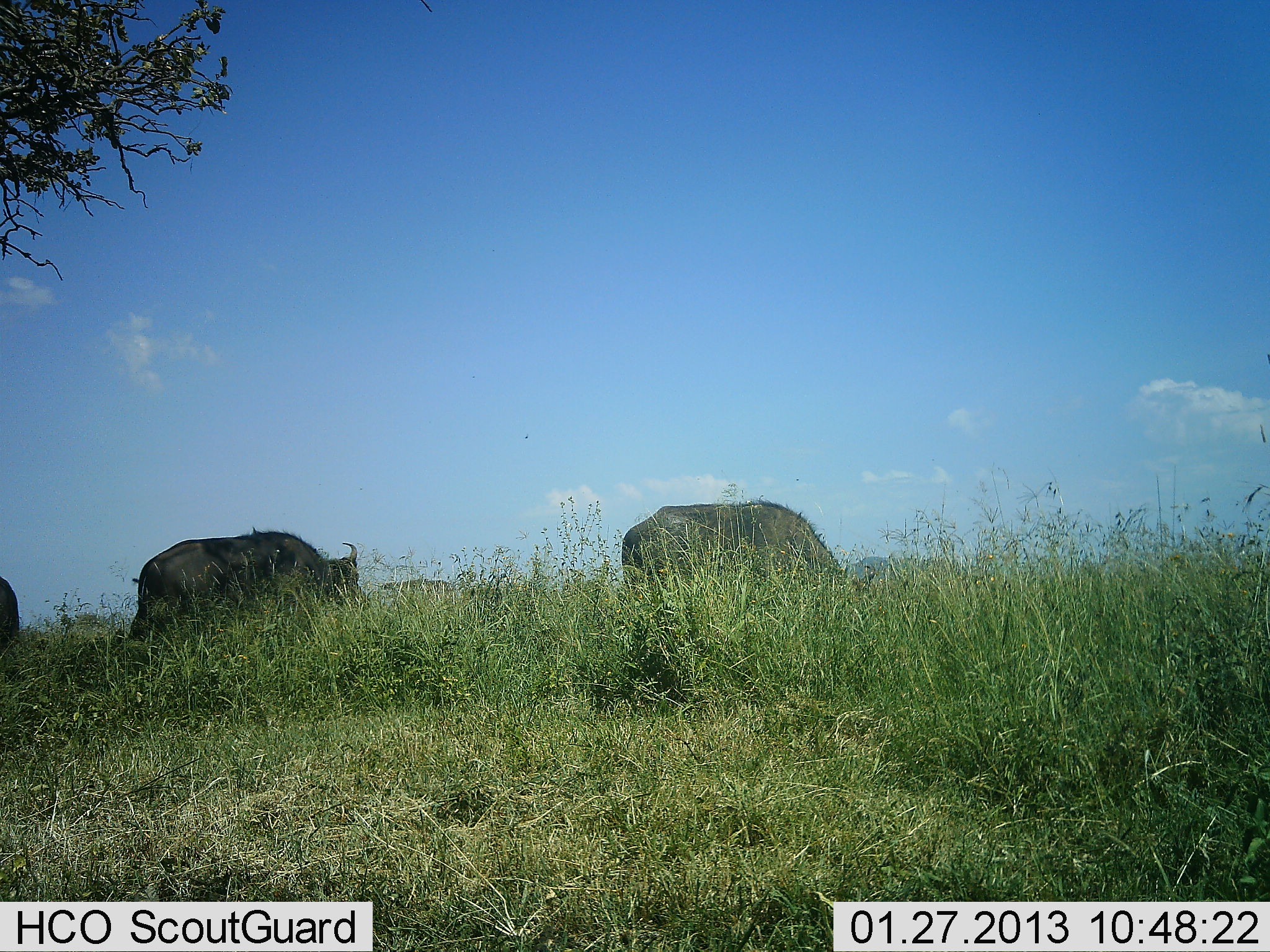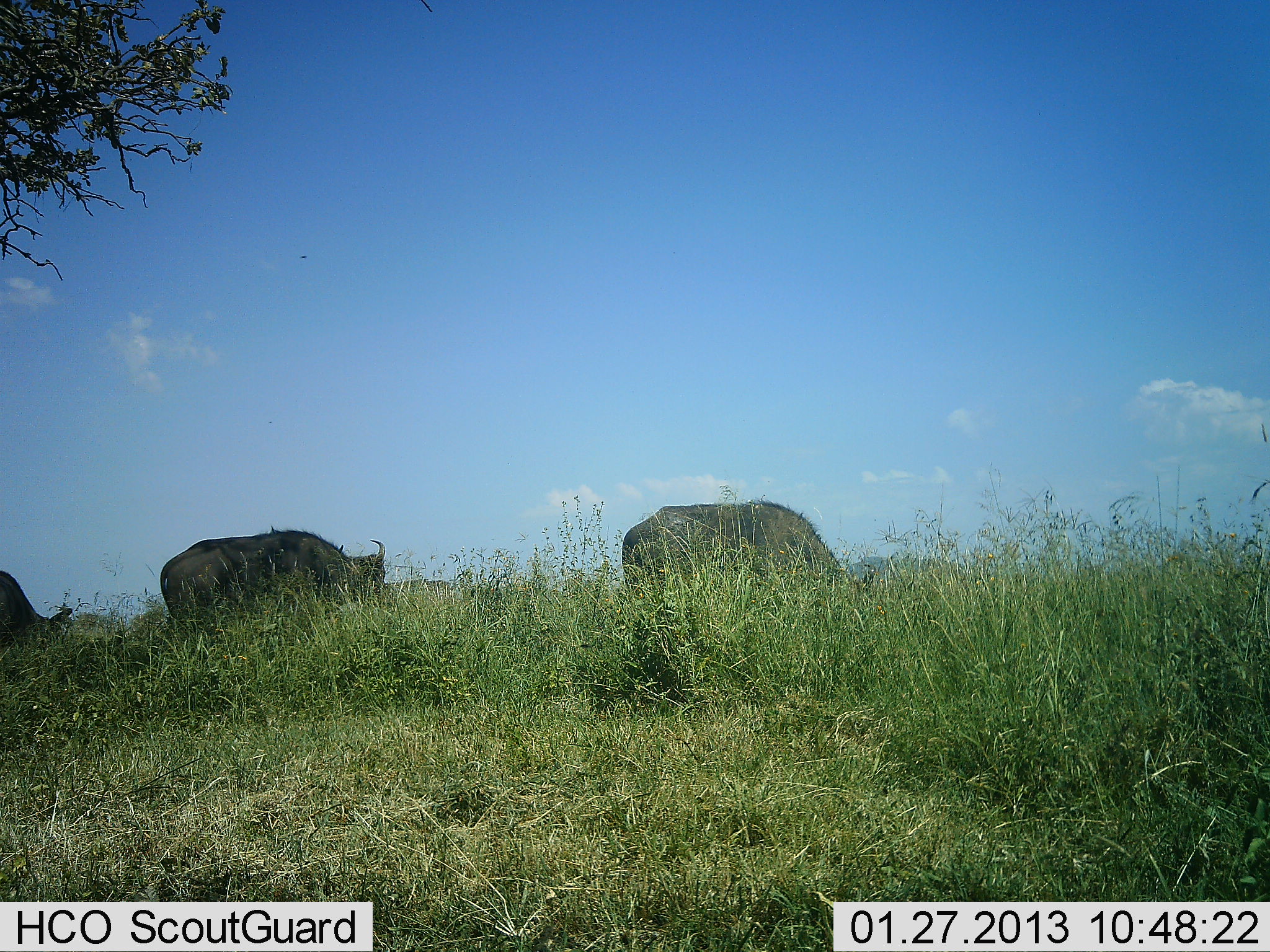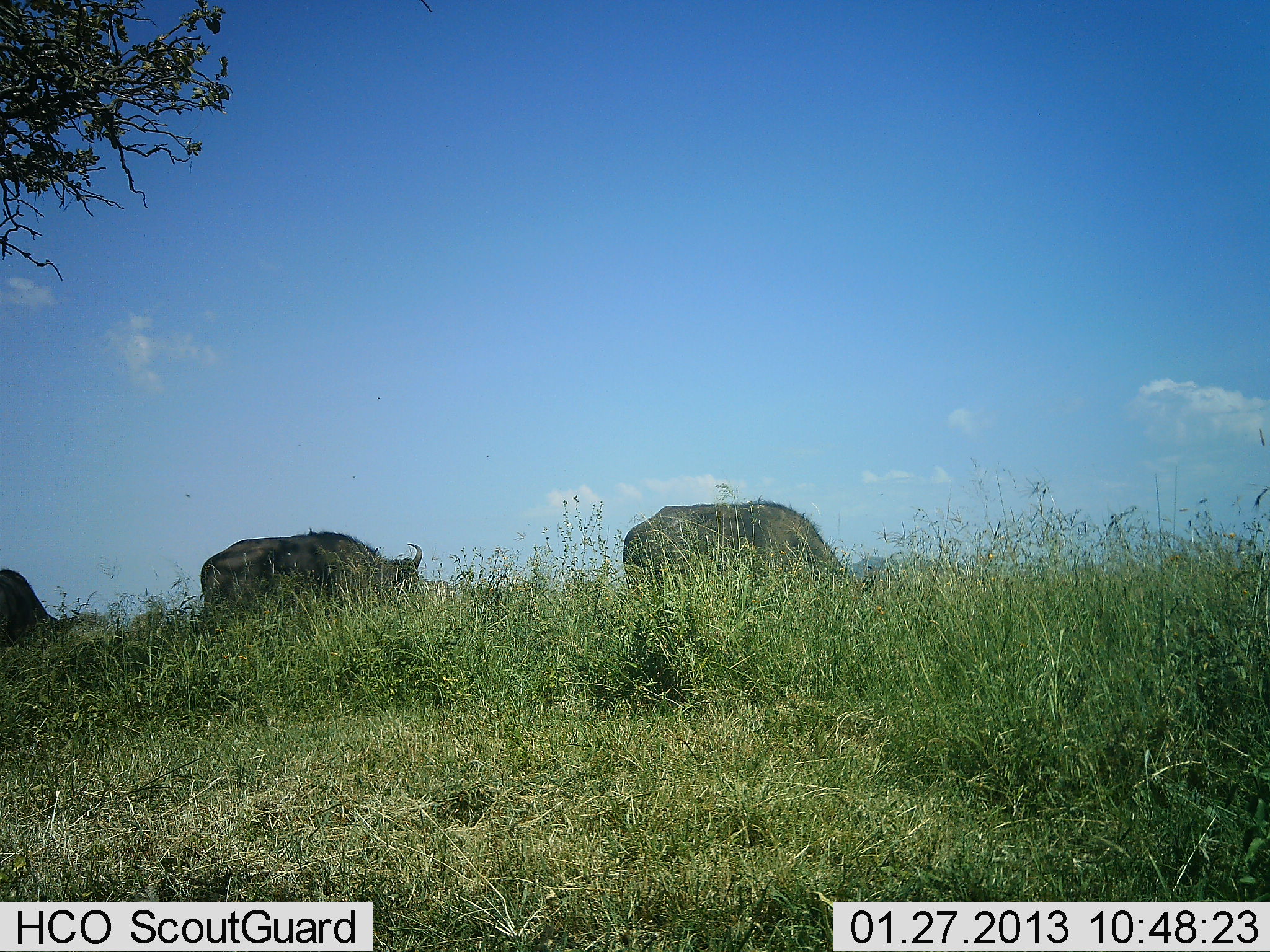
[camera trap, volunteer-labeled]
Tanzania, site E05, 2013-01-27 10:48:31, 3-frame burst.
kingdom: Animalia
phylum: Chordata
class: Mammalia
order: Artiodactyla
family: Bovidae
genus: Syncerus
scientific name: Syncerus caffer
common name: cape buffalo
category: buffalo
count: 3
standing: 50%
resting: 0%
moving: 7%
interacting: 0%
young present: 0%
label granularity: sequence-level